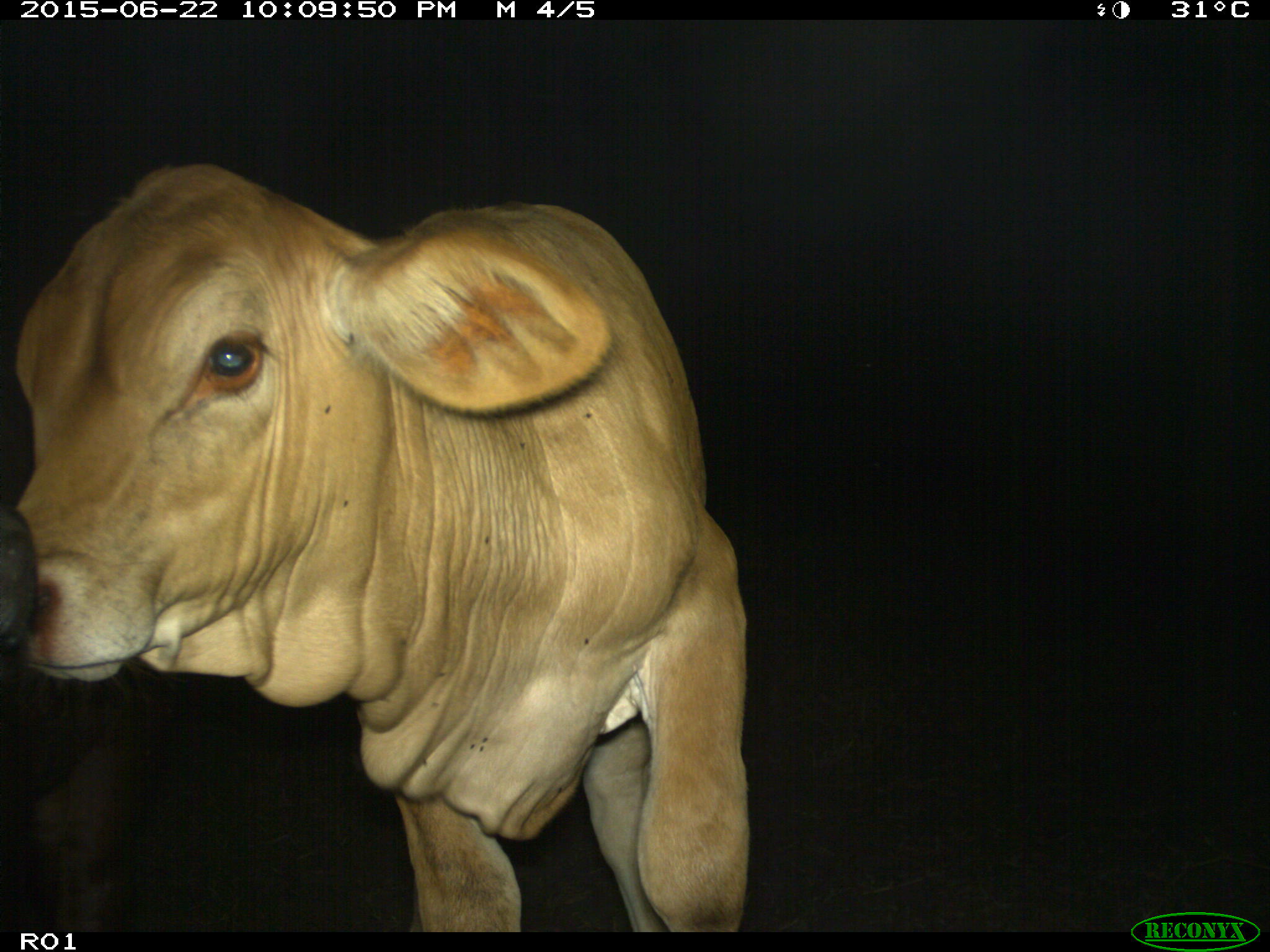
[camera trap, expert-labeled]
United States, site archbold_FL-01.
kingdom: Animalia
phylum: Chordata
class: Mammalia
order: Artiodactyla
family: Bovidae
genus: Bos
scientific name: Bos taurus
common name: domestic cow